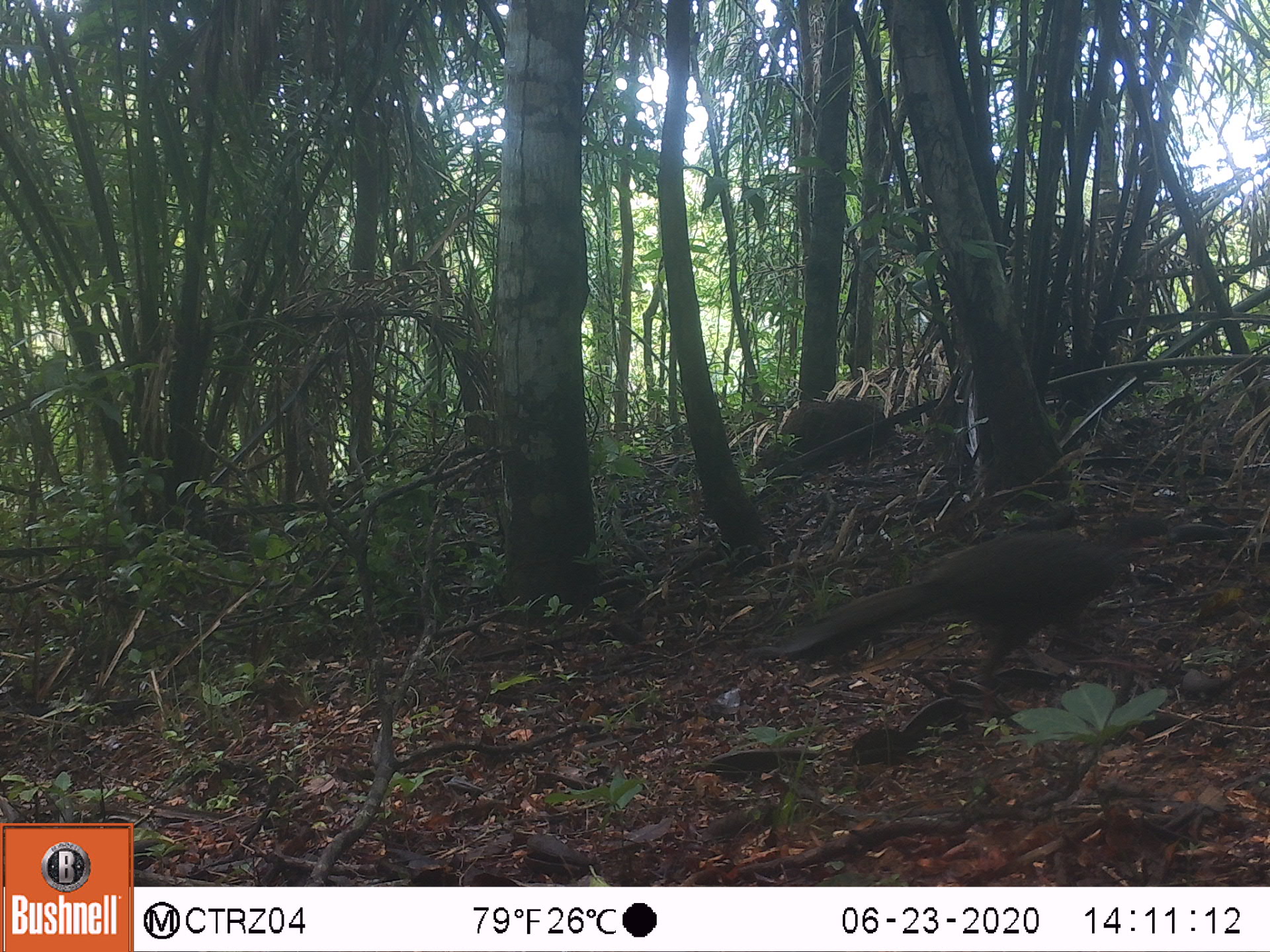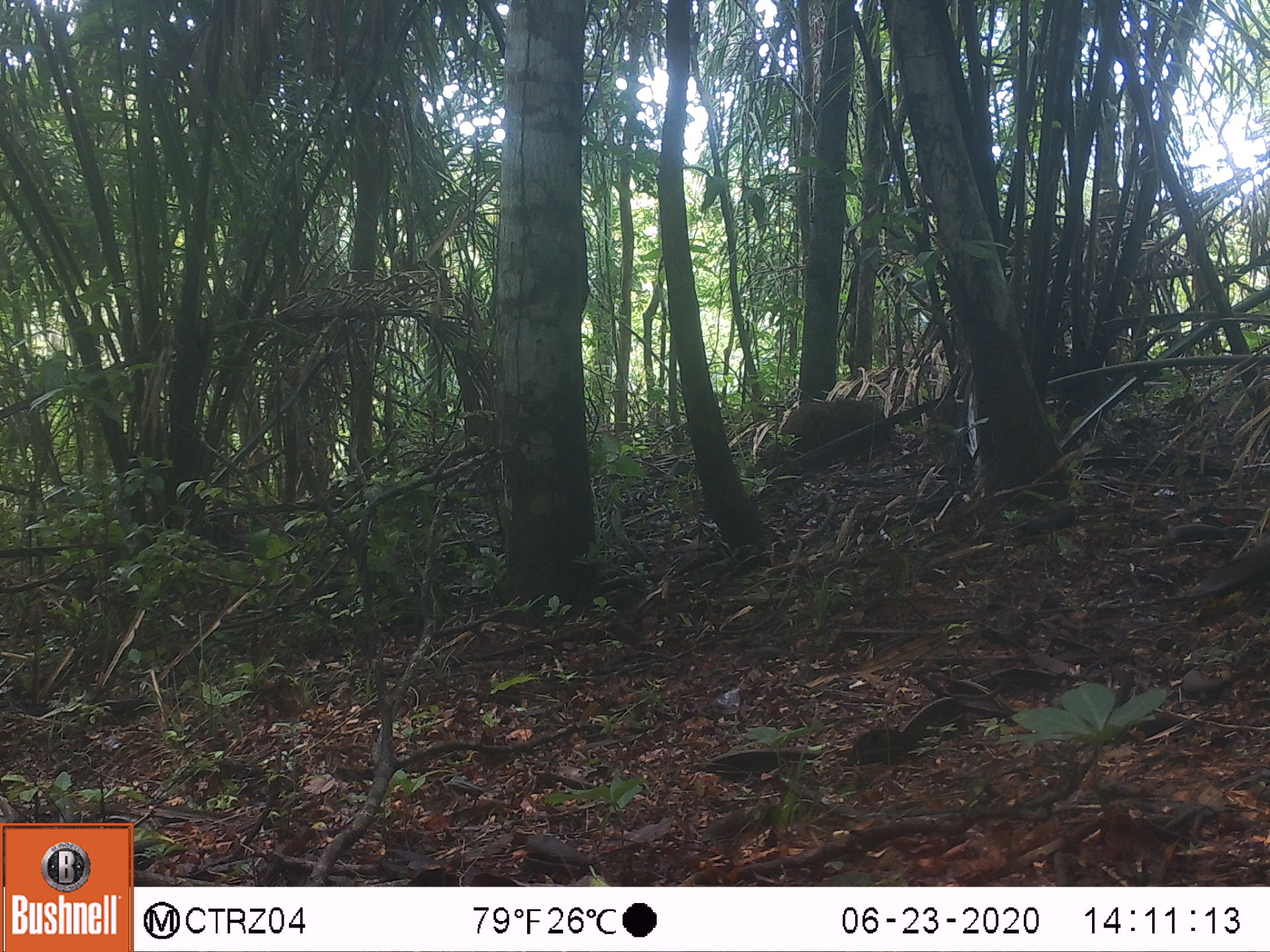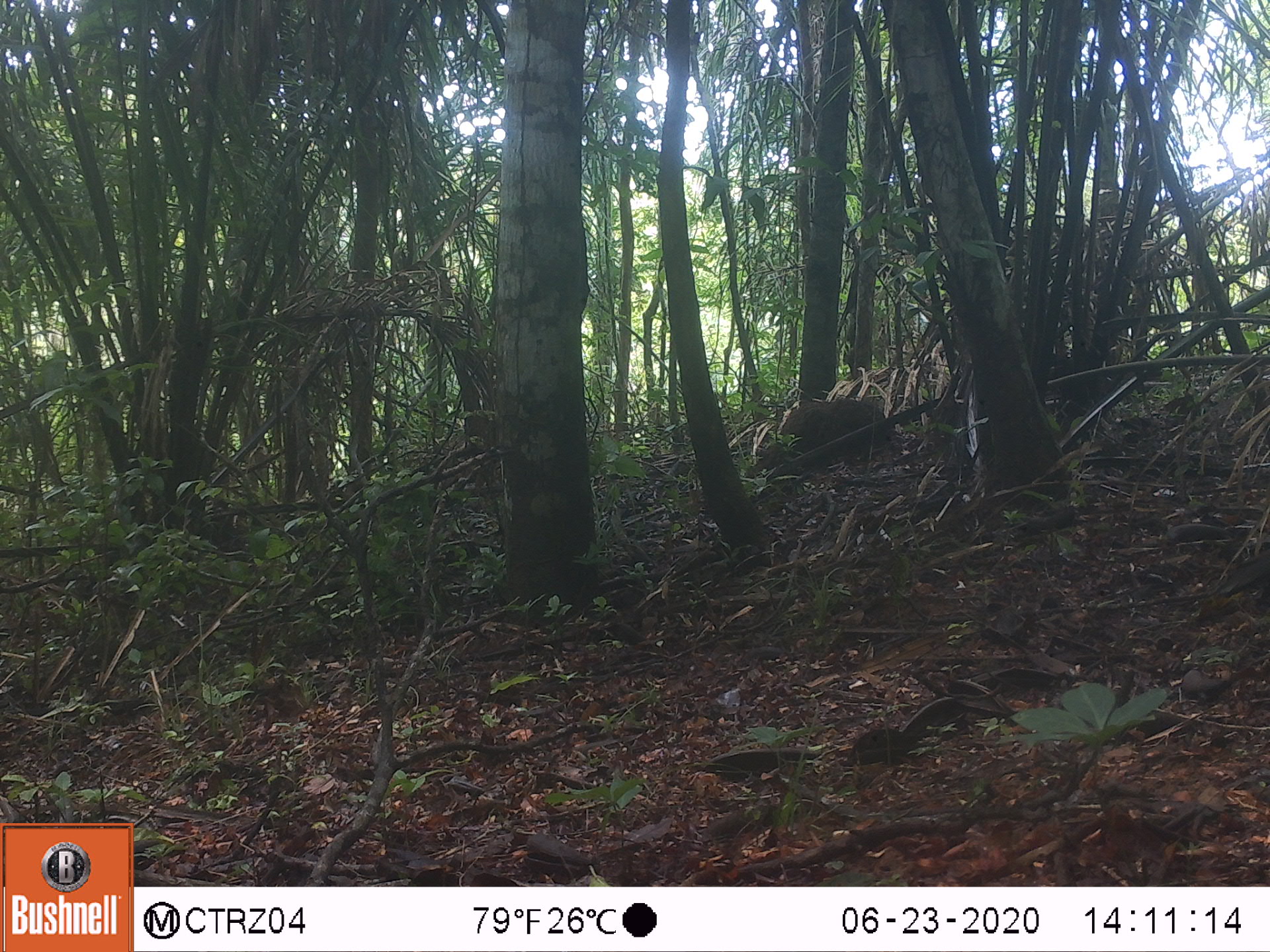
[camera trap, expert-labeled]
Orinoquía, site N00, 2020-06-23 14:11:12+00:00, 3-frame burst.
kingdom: Animalia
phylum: Chordata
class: Aves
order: Galliformes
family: Cracidae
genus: Penelope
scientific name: Penelope jacquacu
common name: spix's guan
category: spixs guan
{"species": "spixs guan (spix's guan) (Penelope jacquacu)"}